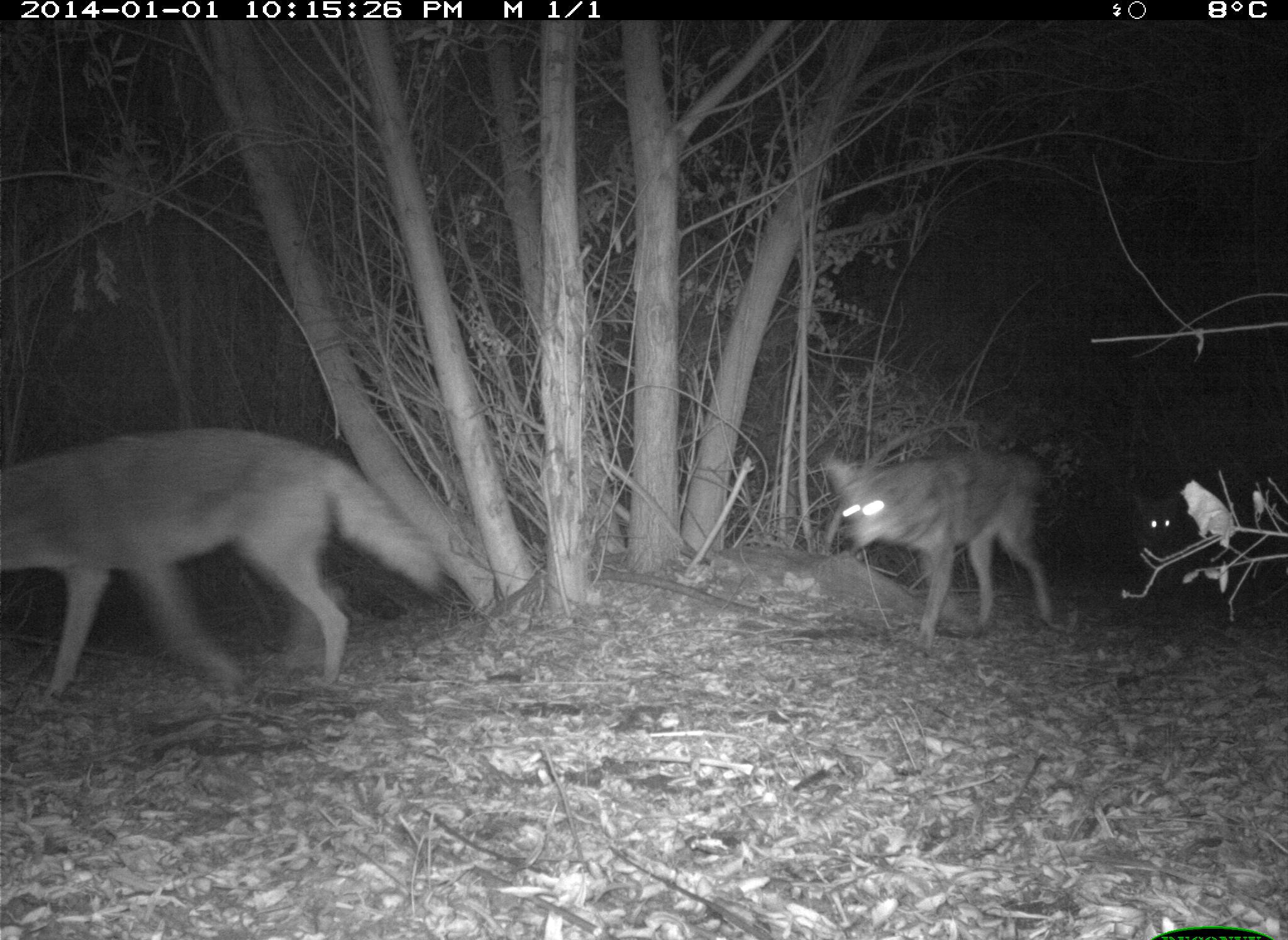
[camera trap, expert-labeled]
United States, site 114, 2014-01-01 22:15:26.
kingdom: Animalia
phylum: Chordata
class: Mammalia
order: Carnivora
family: Canidae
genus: Canis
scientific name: Canis latrans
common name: coyote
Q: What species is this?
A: Coyote (Canis latrans).